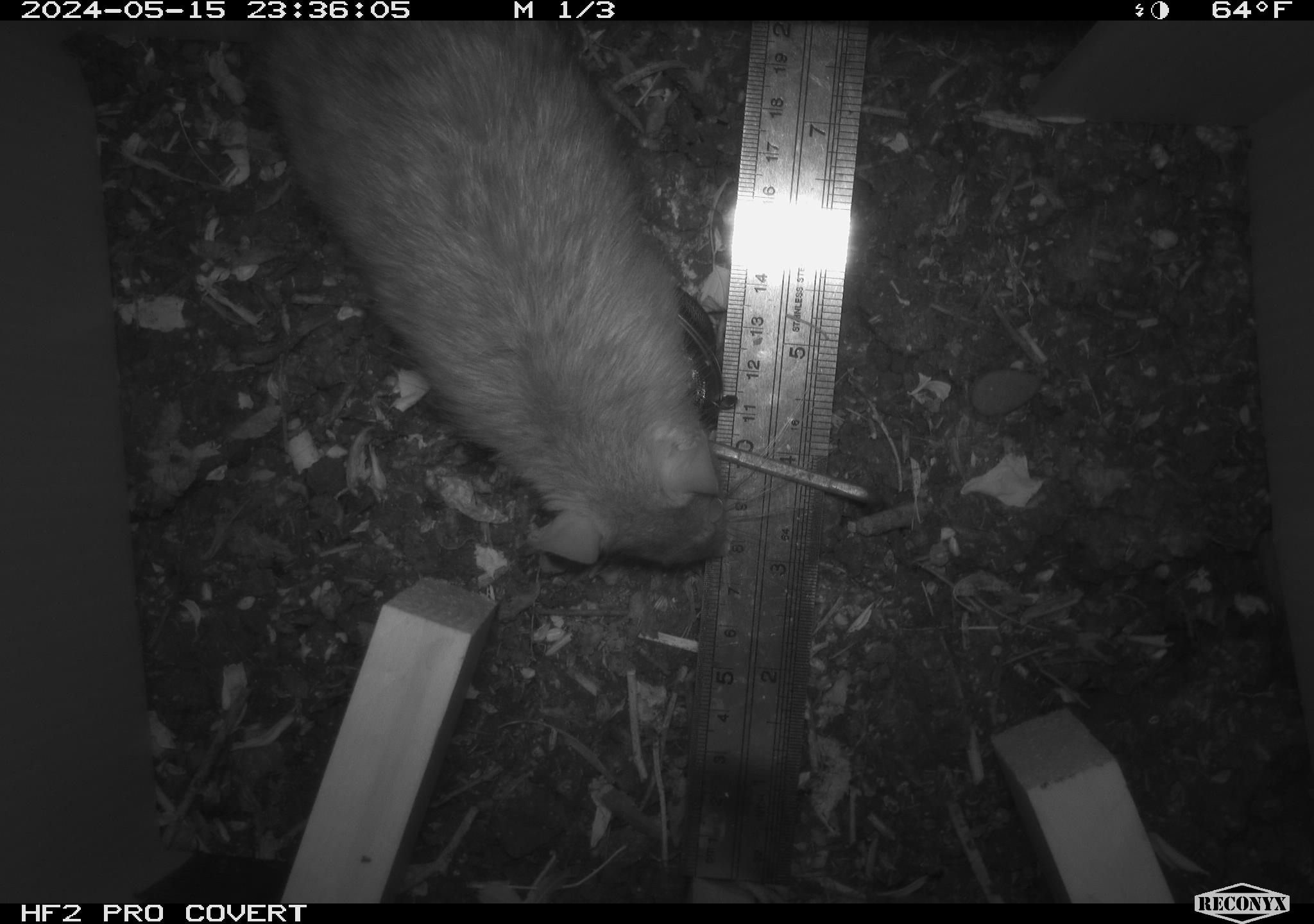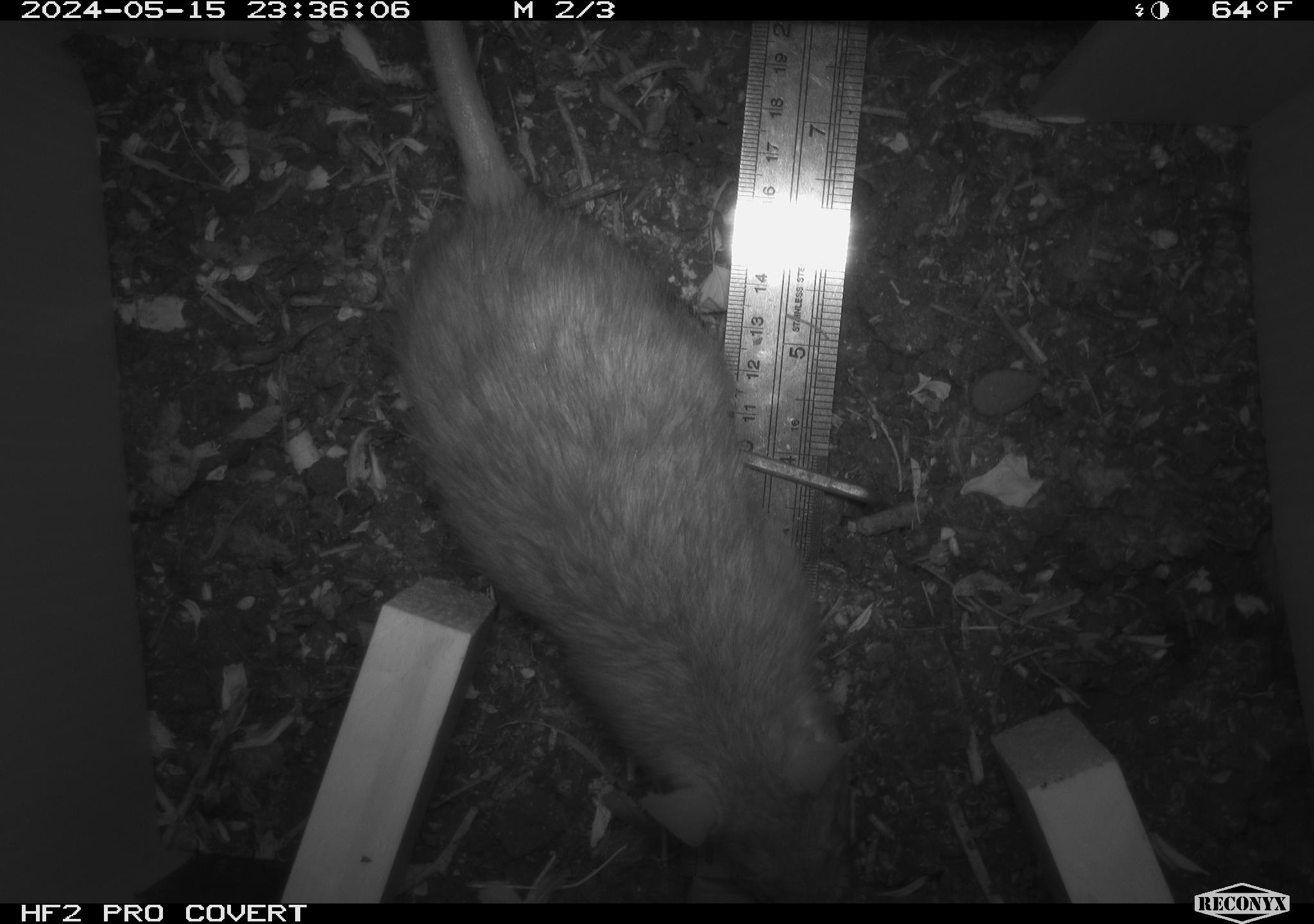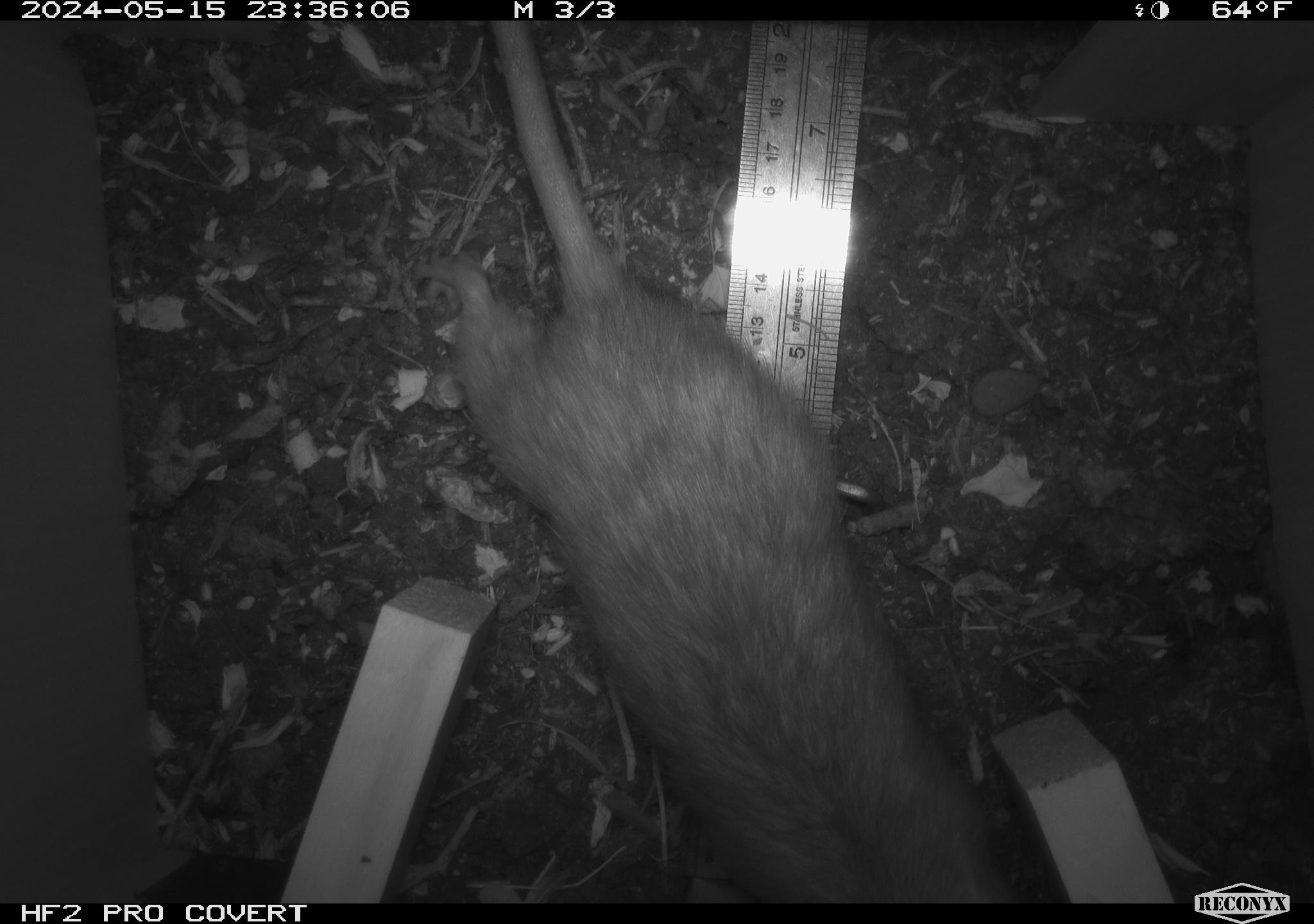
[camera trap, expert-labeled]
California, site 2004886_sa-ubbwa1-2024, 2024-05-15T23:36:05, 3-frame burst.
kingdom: Animalia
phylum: Chordata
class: Mammalia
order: Rodentia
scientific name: Rodentia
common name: woodrat or rat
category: woodrat or rat species